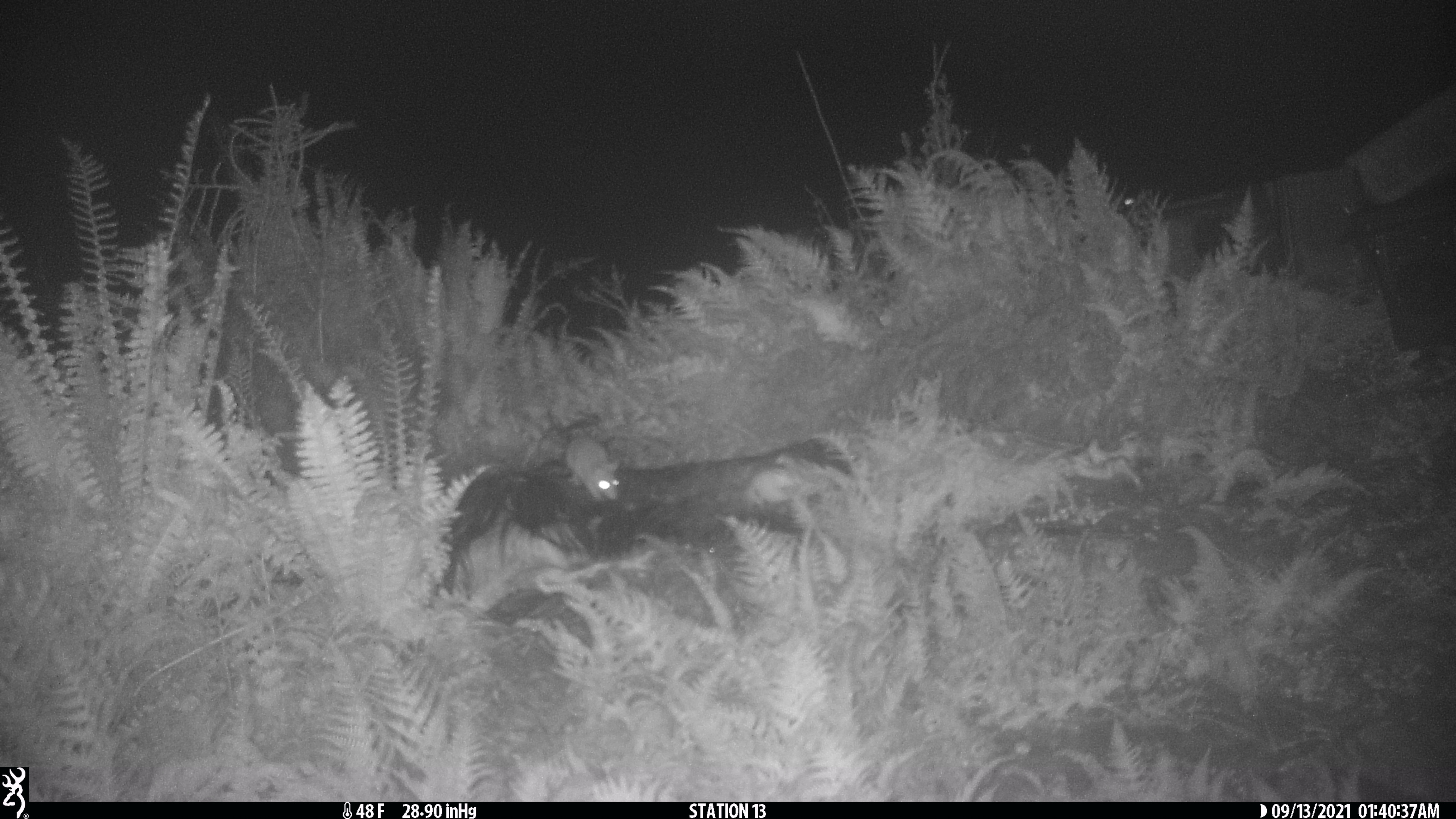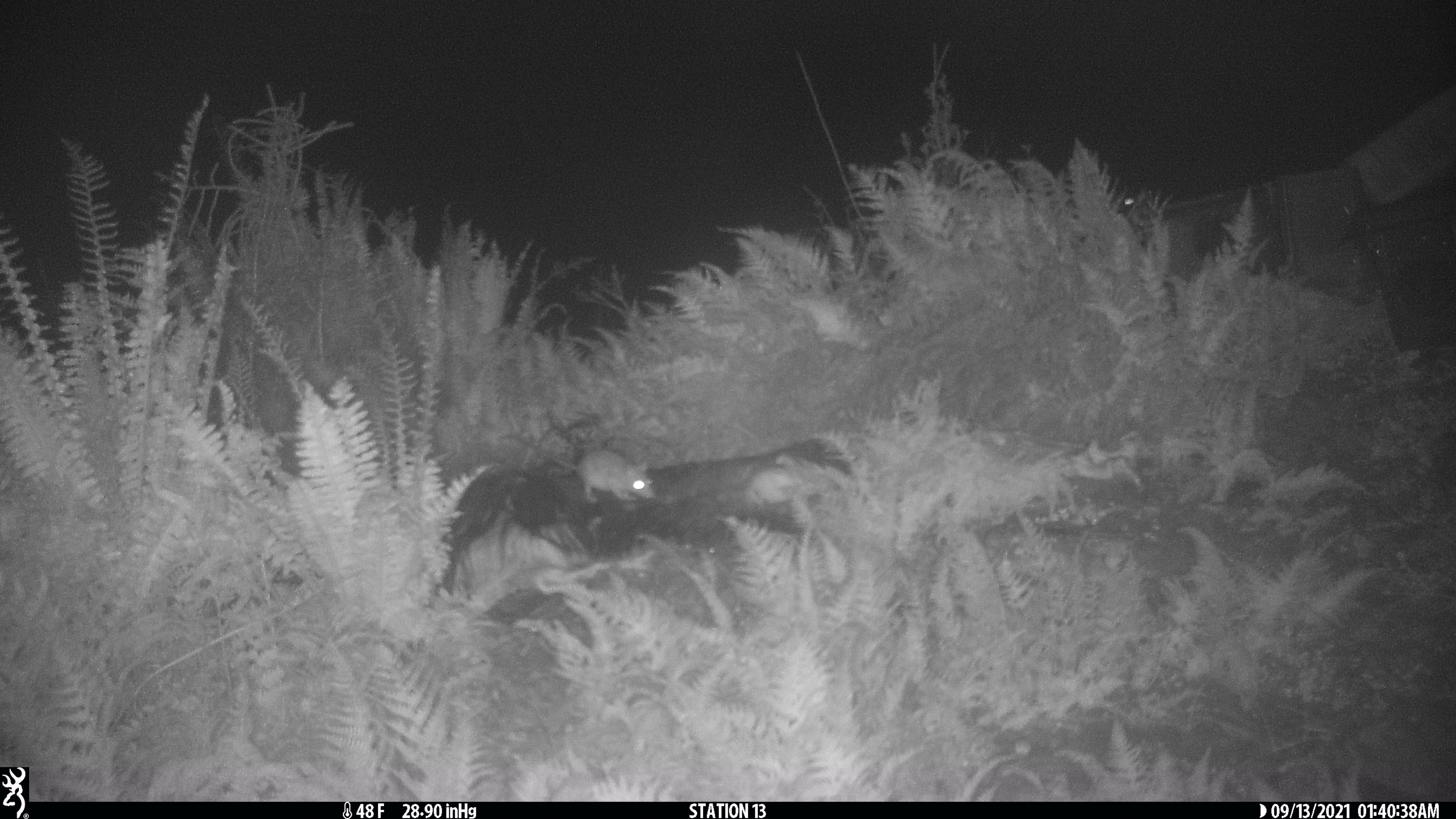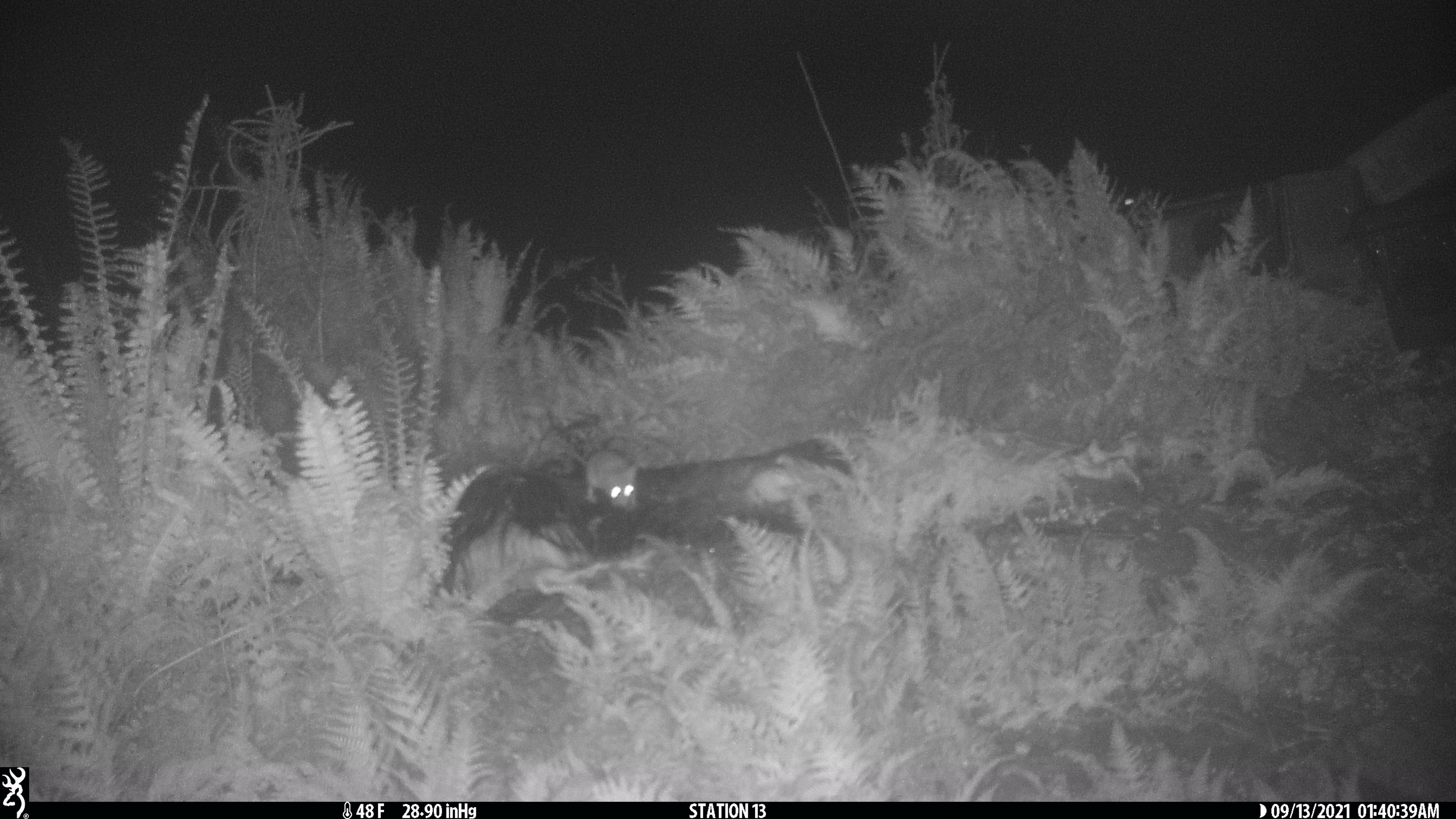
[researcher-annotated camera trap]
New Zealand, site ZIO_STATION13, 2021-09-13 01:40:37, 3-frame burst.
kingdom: Animalia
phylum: Chordata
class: Mammalia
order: Rodentia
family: Muridae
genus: Rattus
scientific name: Rattus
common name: rat